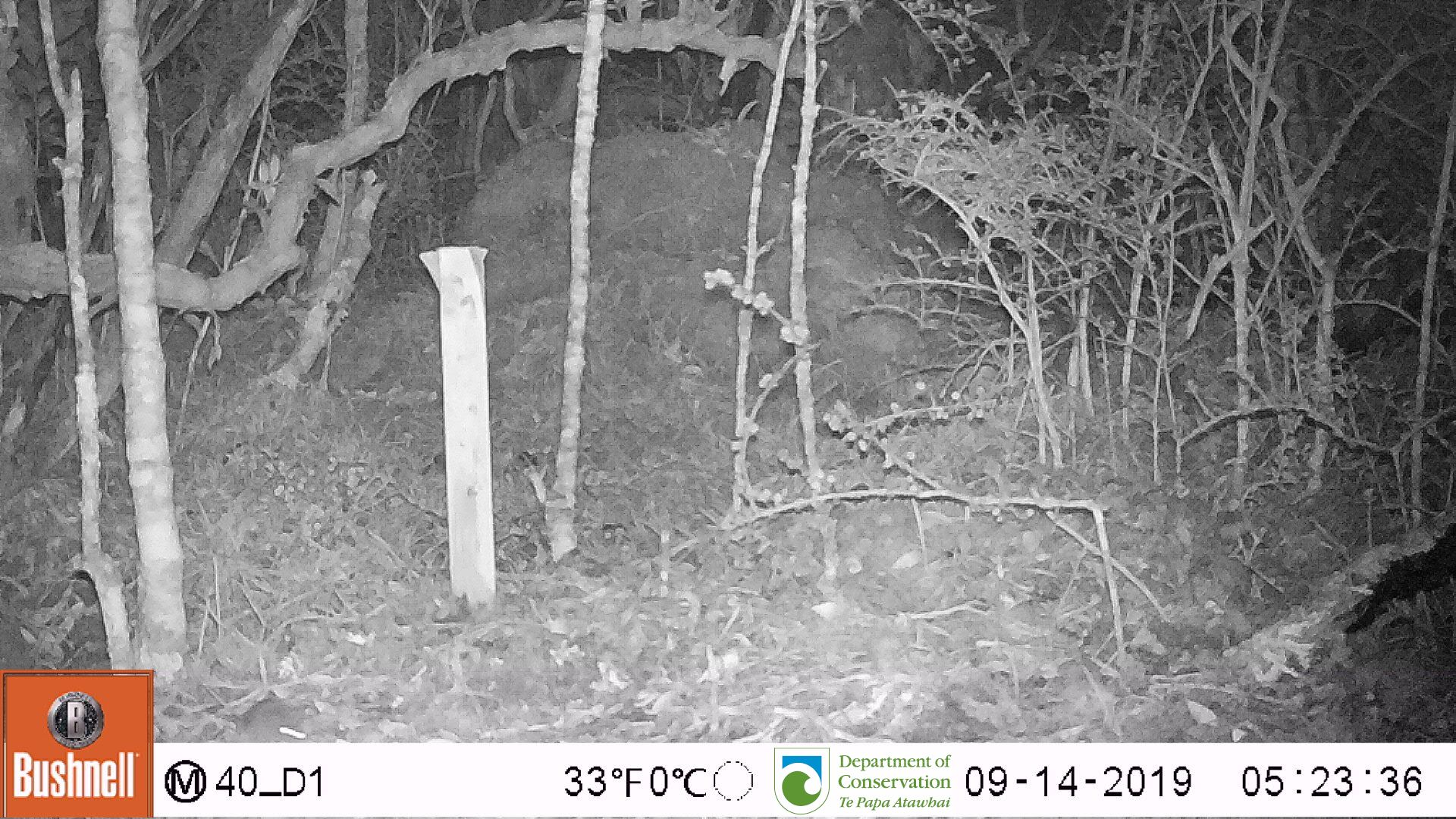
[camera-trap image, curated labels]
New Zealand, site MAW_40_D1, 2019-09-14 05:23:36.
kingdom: Animalia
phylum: Chordata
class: Mammalia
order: Rodentia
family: Muridae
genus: Mus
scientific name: Mus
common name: mouse